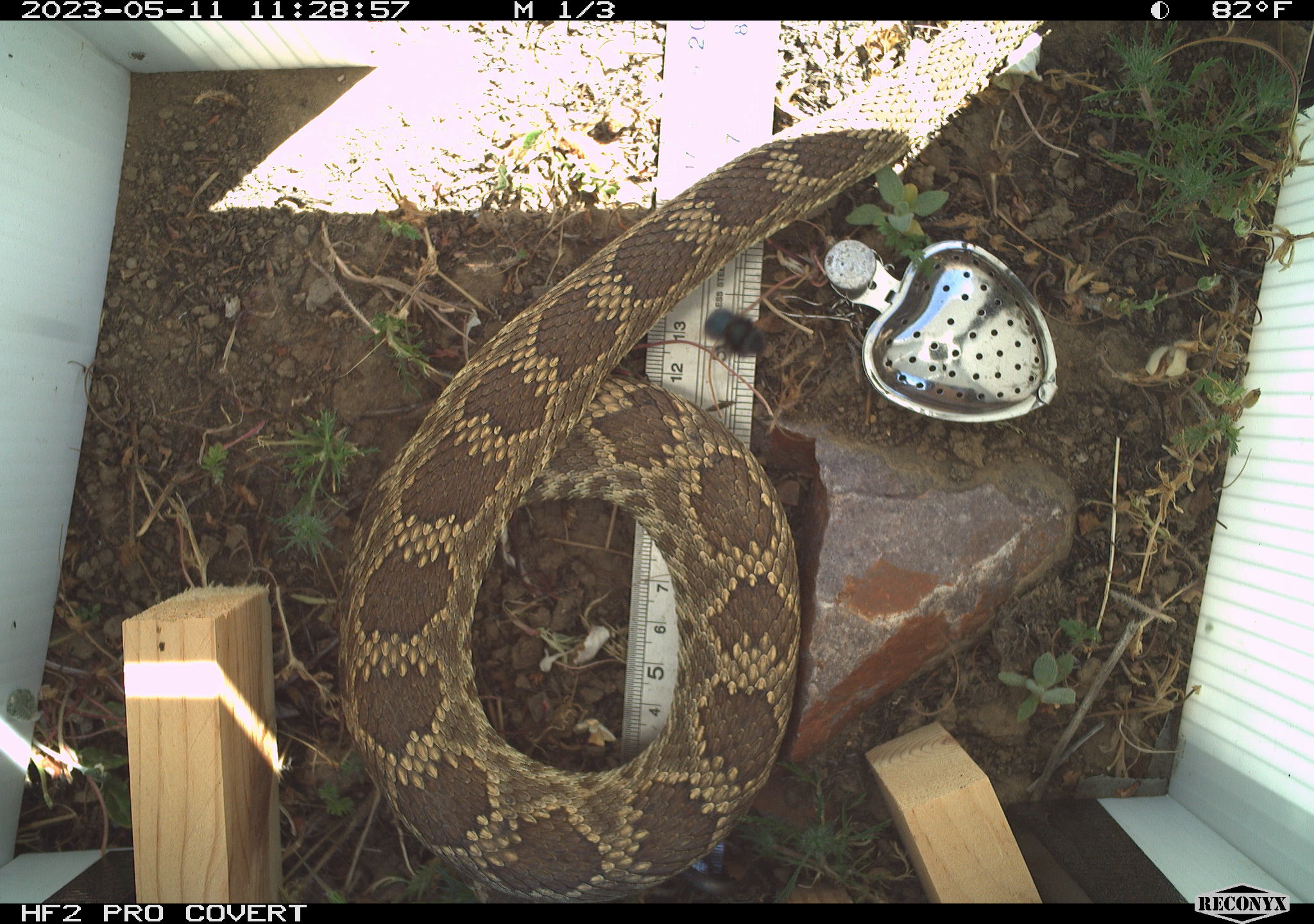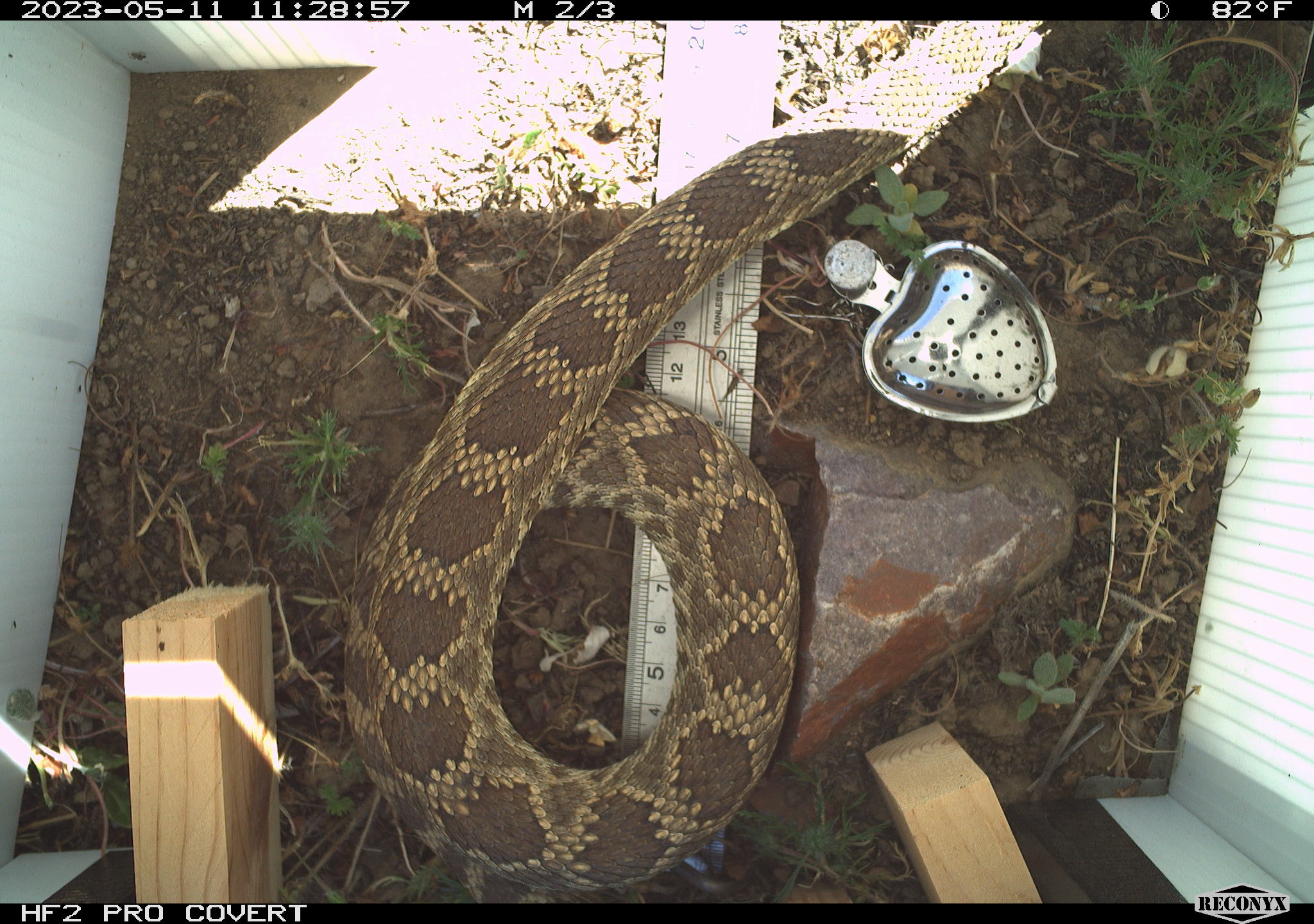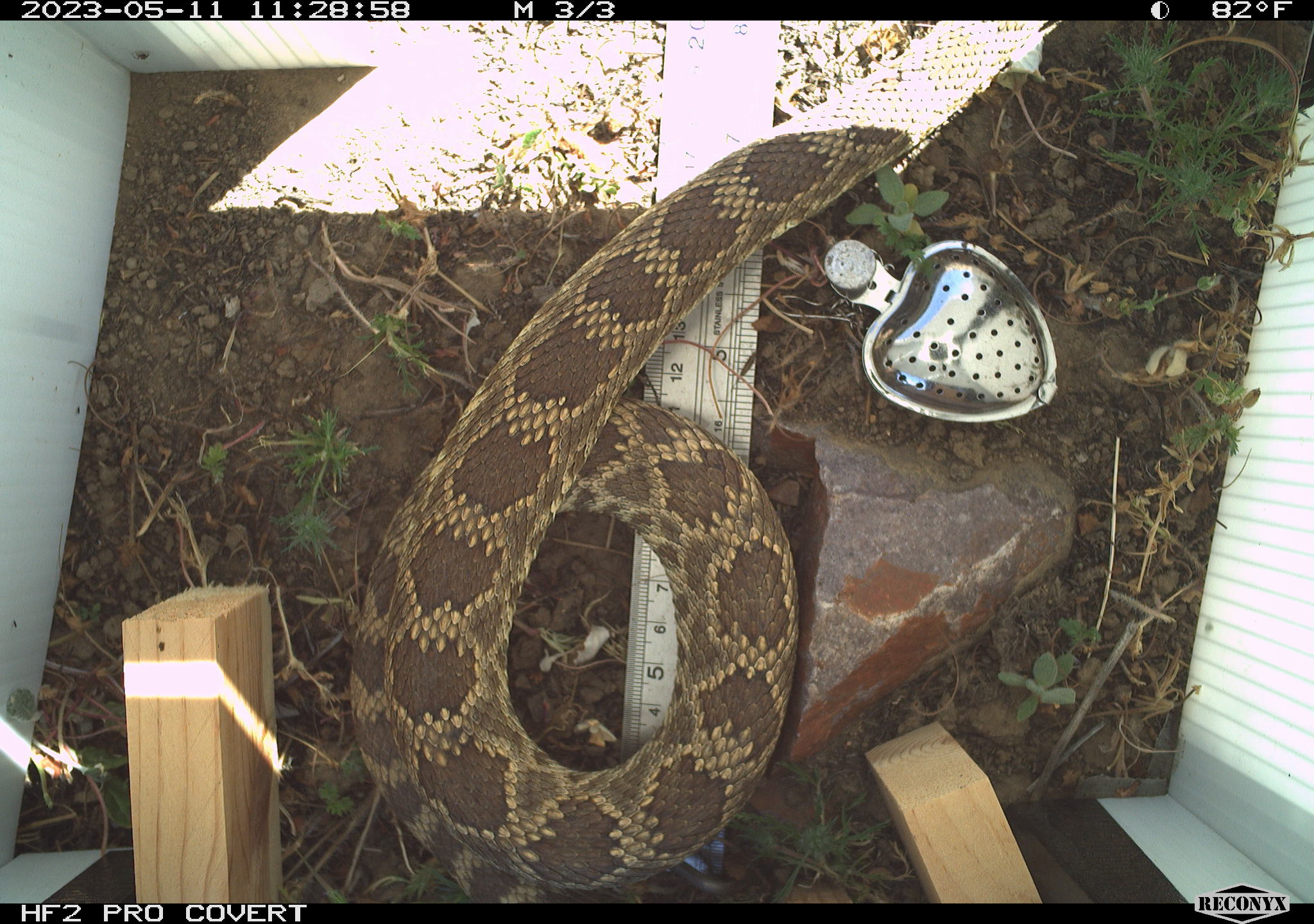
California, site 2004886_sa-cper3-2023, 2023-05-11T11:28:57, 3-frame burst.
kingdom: Animalia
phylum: Chordata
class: Reptilia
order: Squamata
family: Viperidae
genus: Crotalus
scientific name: Crotalus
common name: rattlers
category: crotalus species